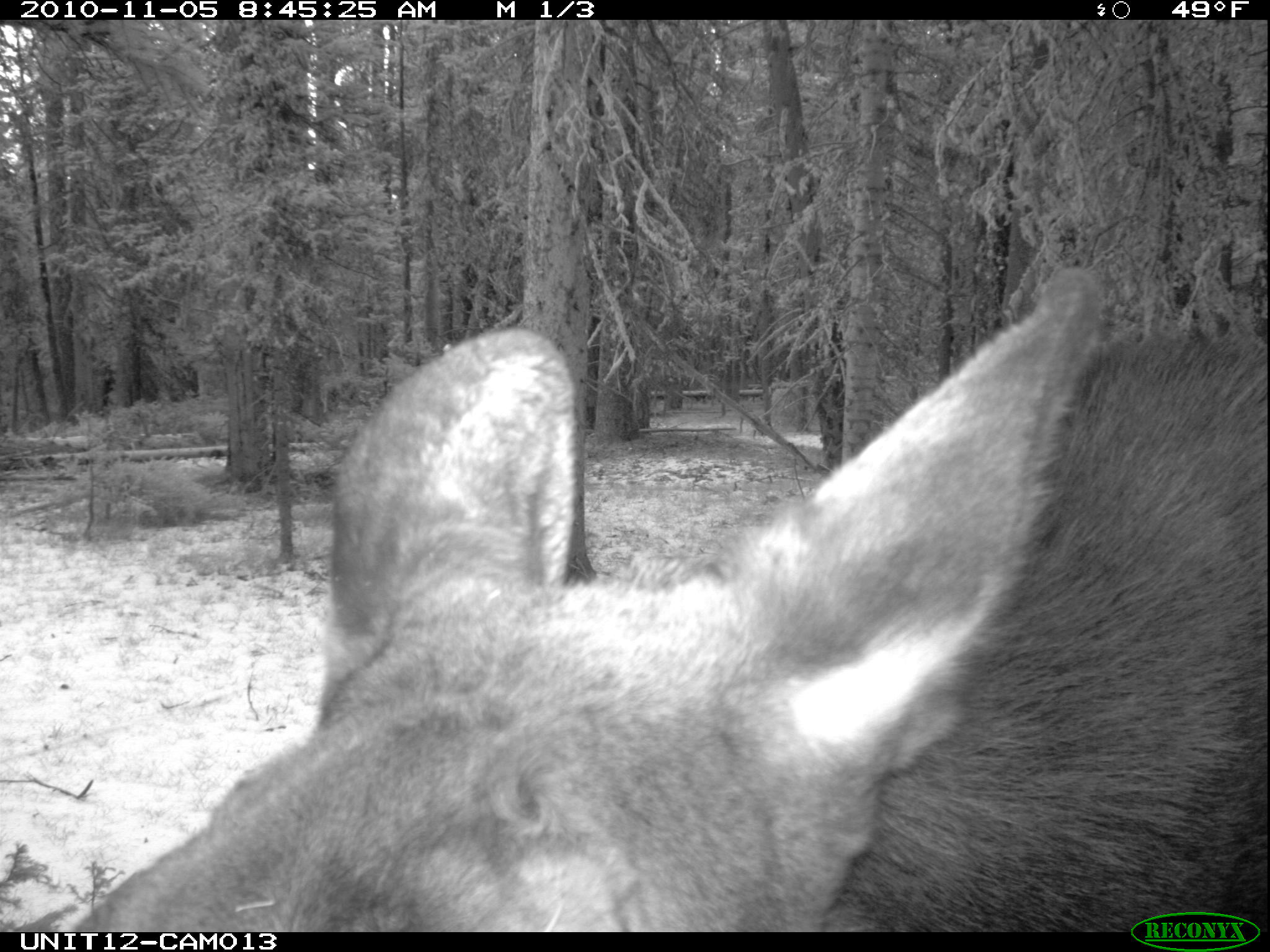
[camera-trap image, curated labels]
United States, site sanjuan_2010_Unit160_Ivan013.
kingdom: Animalia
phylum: Chordata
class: Mammalia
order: Artiodactyla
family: Cervidae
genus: Alces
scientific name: Alces alces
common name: moose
Alces alces (moose).